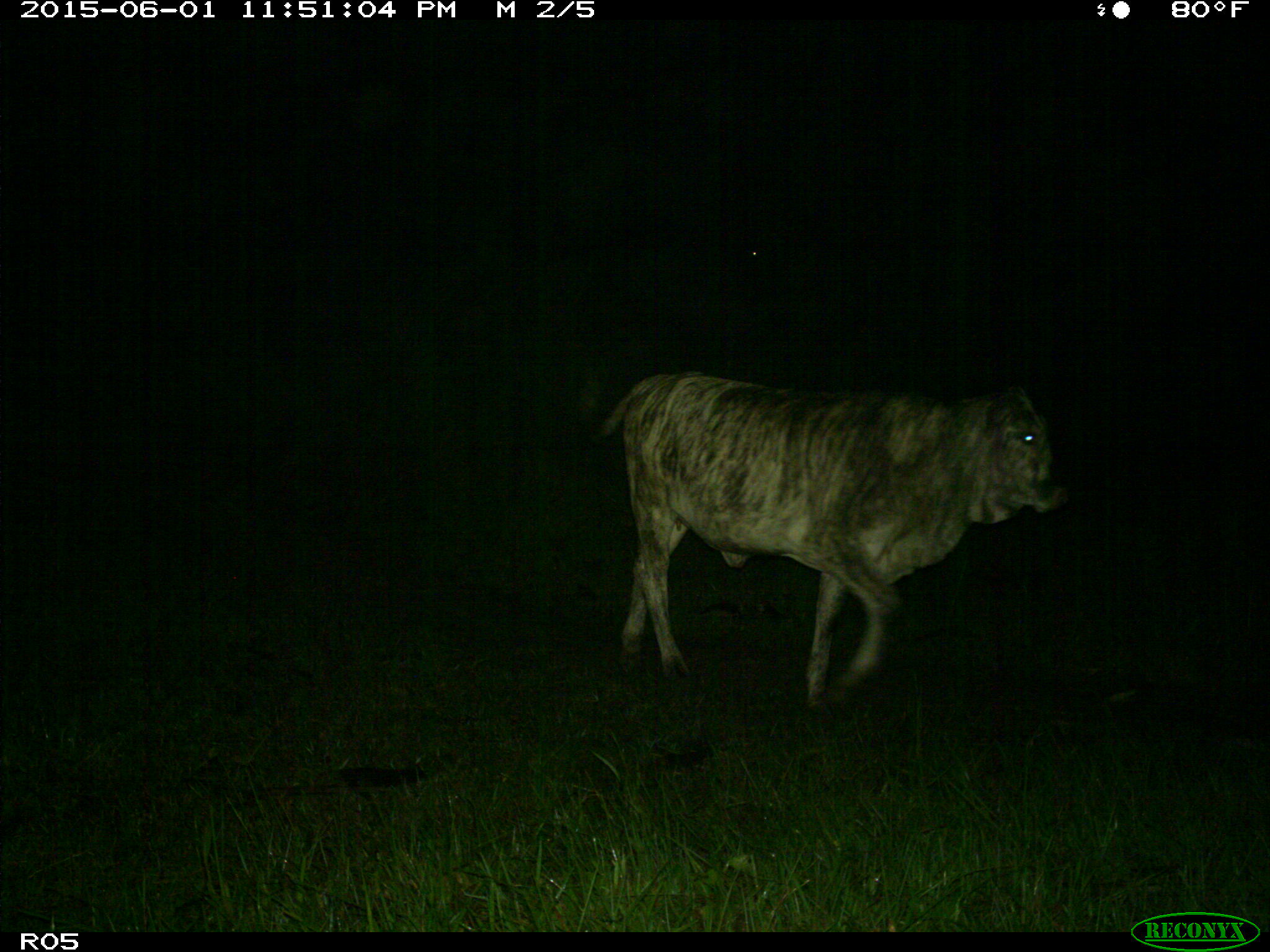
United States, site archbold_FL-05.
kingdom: Animalia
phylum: Chordata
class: Mammalia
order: Artiodactyla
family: Bovidae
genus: Bos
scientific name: Bos taurus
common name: domestic cow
Bos taurus (domestic cow).